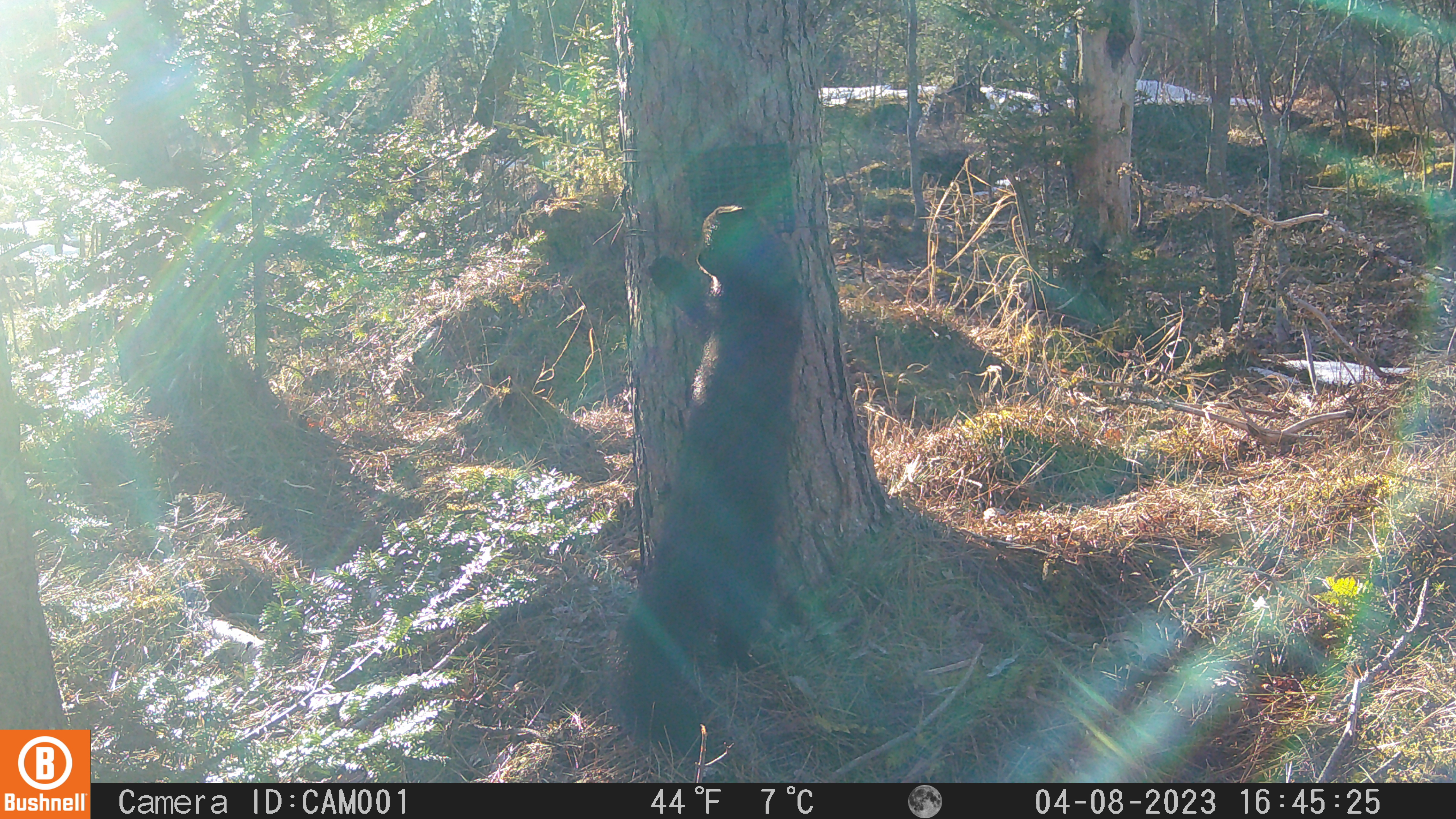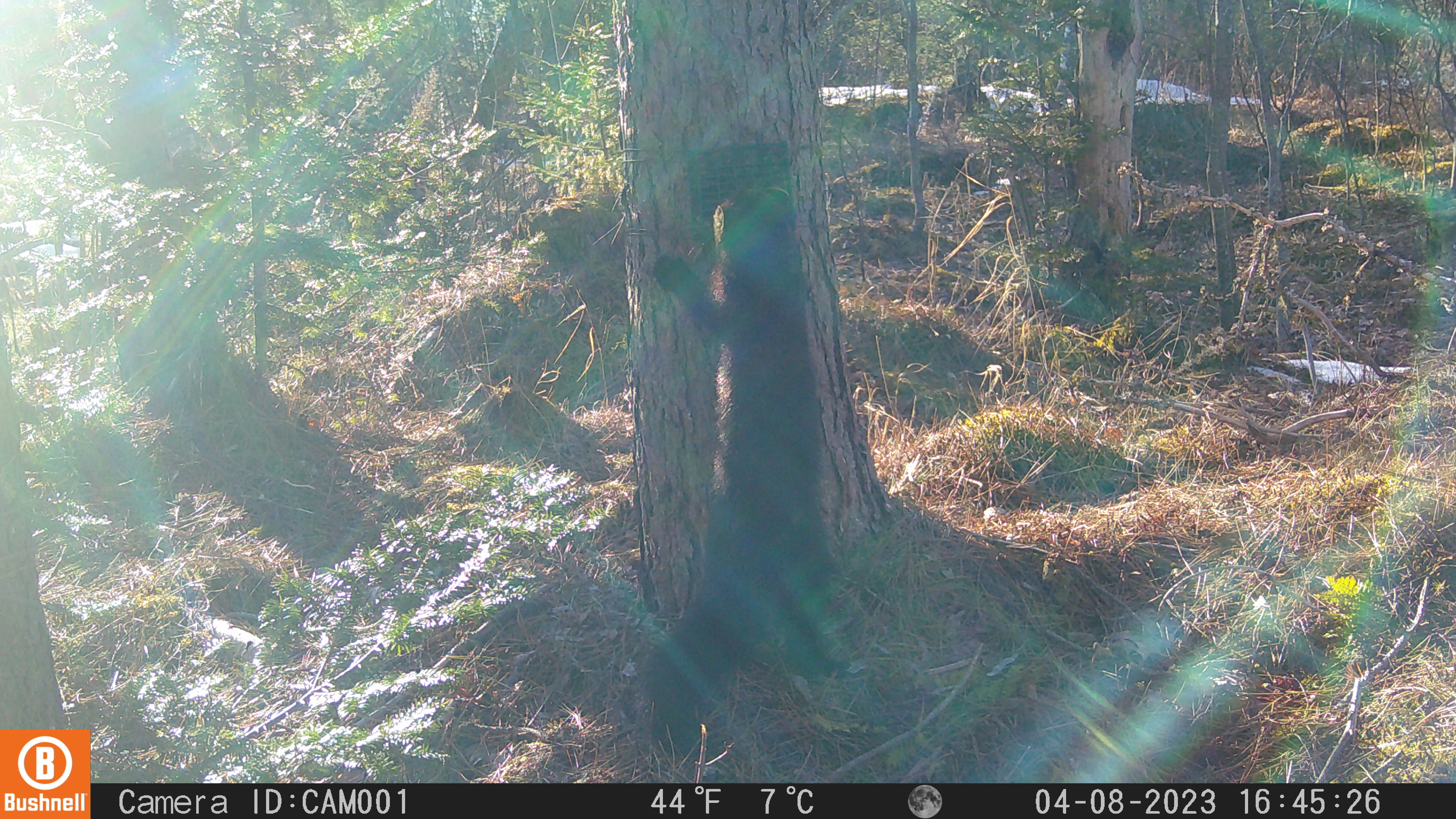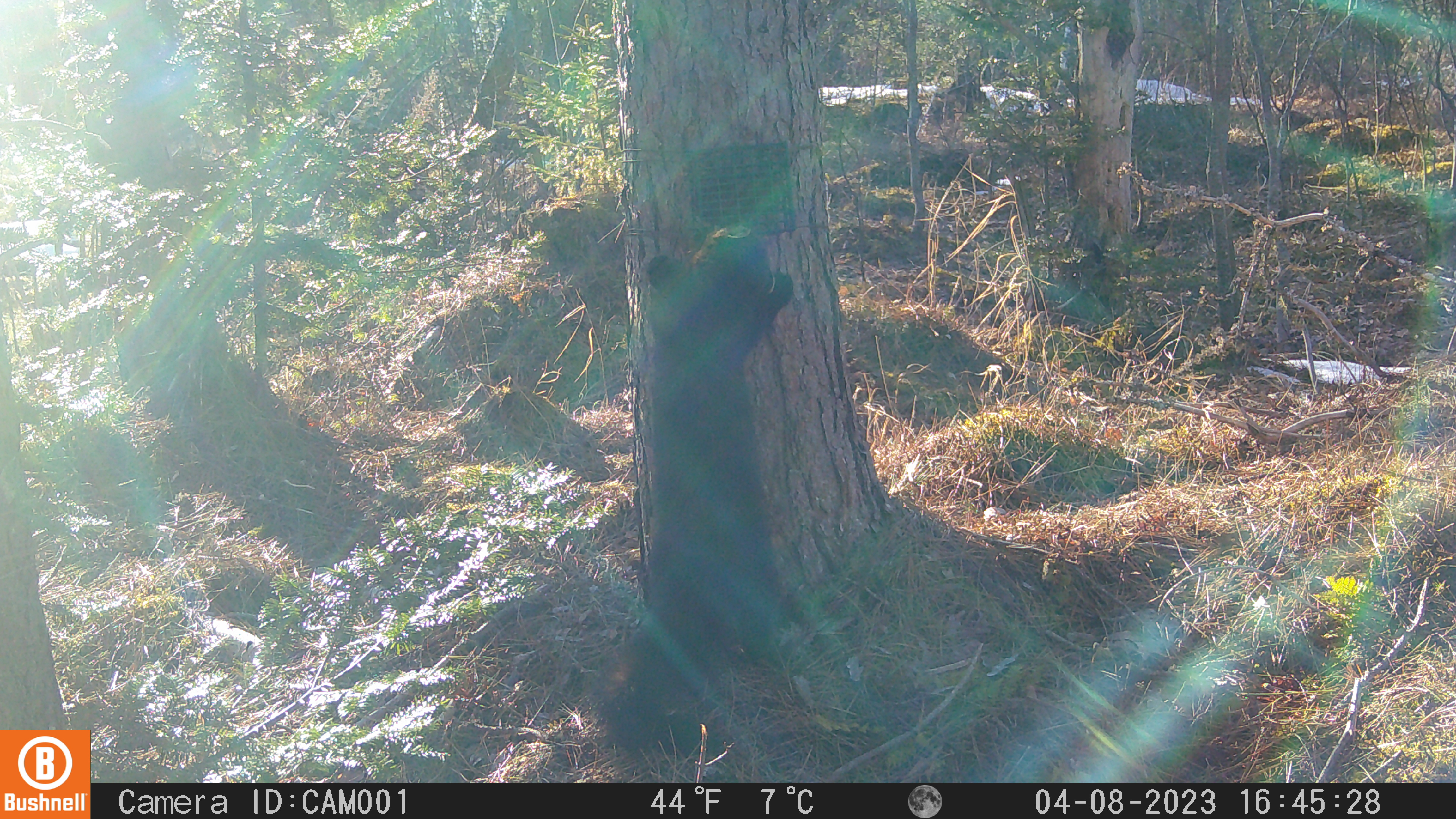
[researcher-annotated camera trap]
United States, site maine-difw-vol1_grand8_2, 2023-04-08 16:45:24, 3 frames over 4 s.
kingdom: Animalia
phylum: Chordata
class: Mammalia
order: Carnivora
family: Mustelidae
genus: Pekania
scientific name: Pekania pennanti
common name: fisher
Fisher (Pekania pennanti).